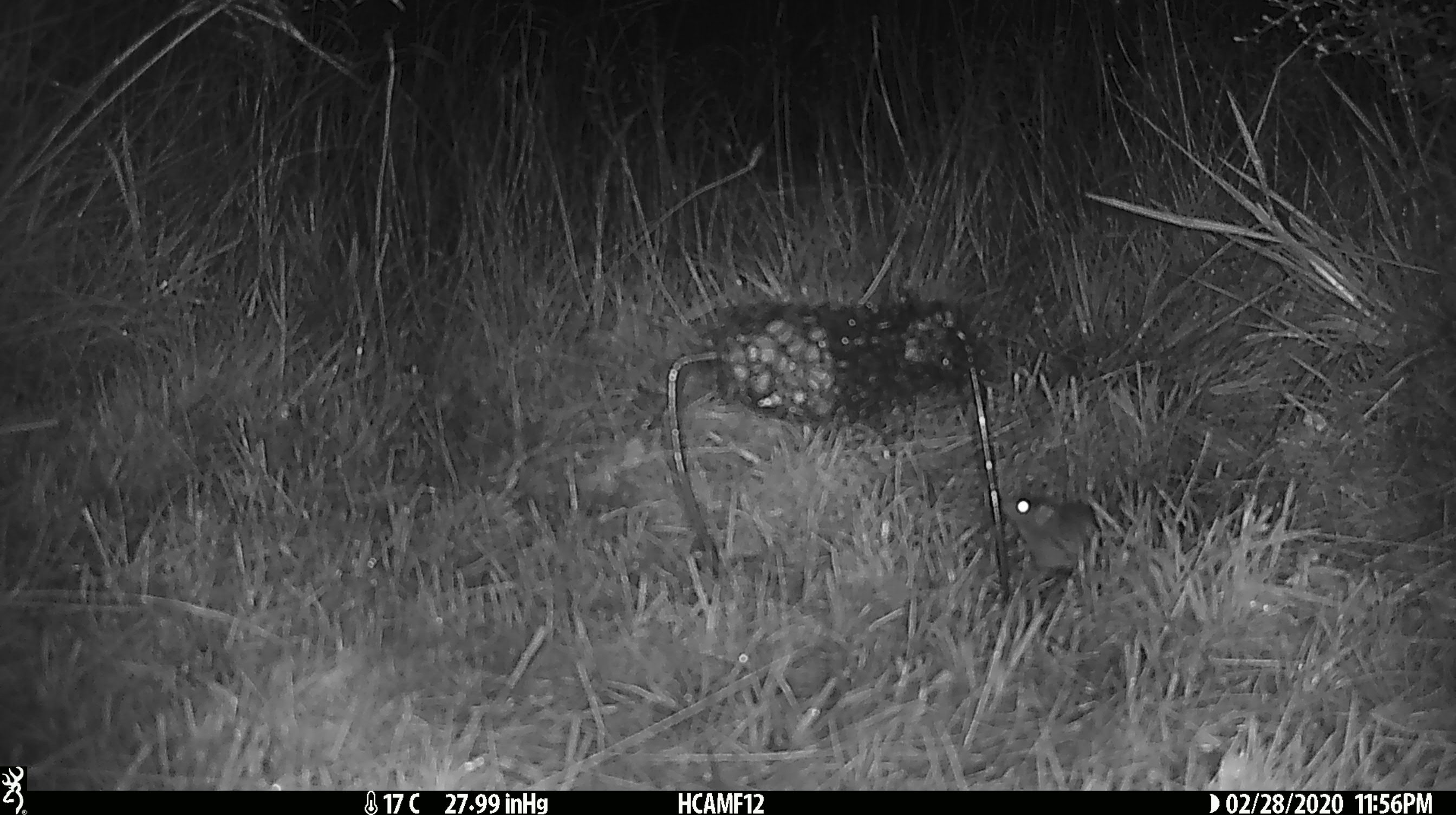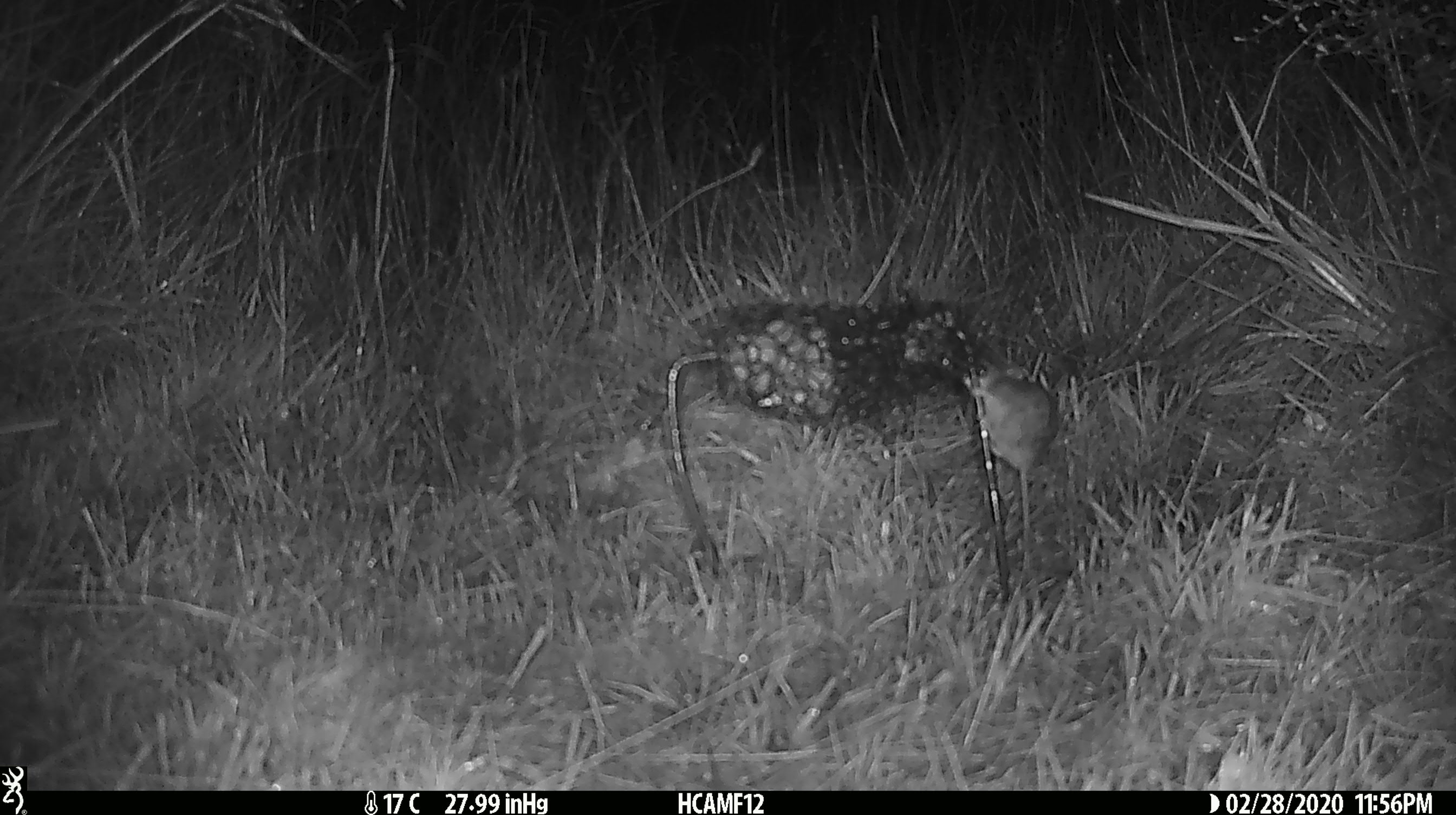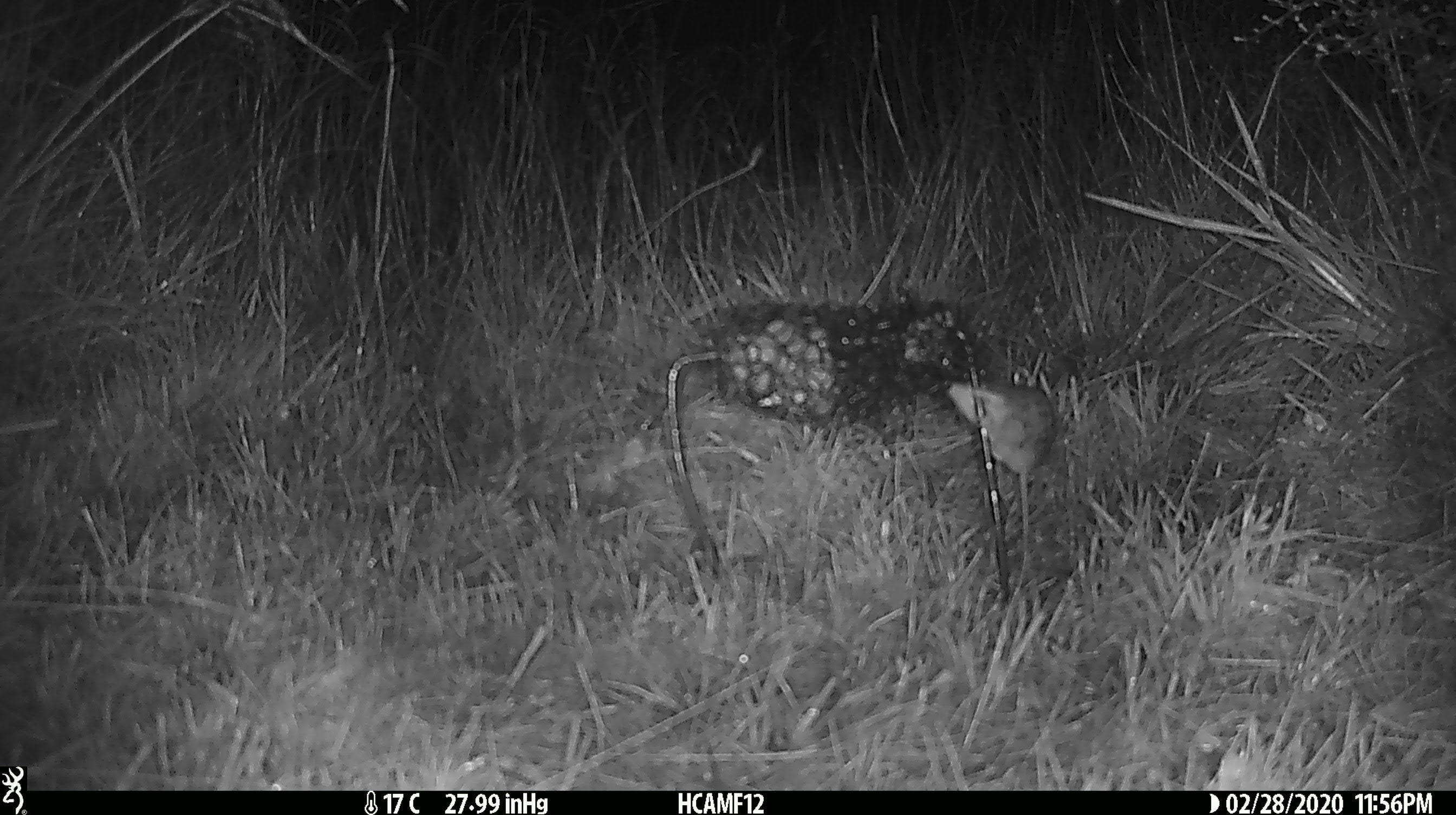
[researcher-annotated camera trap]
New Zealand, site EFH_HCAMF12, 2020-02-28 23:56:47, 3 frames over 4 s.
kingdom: Animalia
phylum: Chordata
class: Mammalia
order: Rodentia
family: Muridae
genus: Mus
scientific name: Mus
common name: mouse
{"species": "mouse (Mus)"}